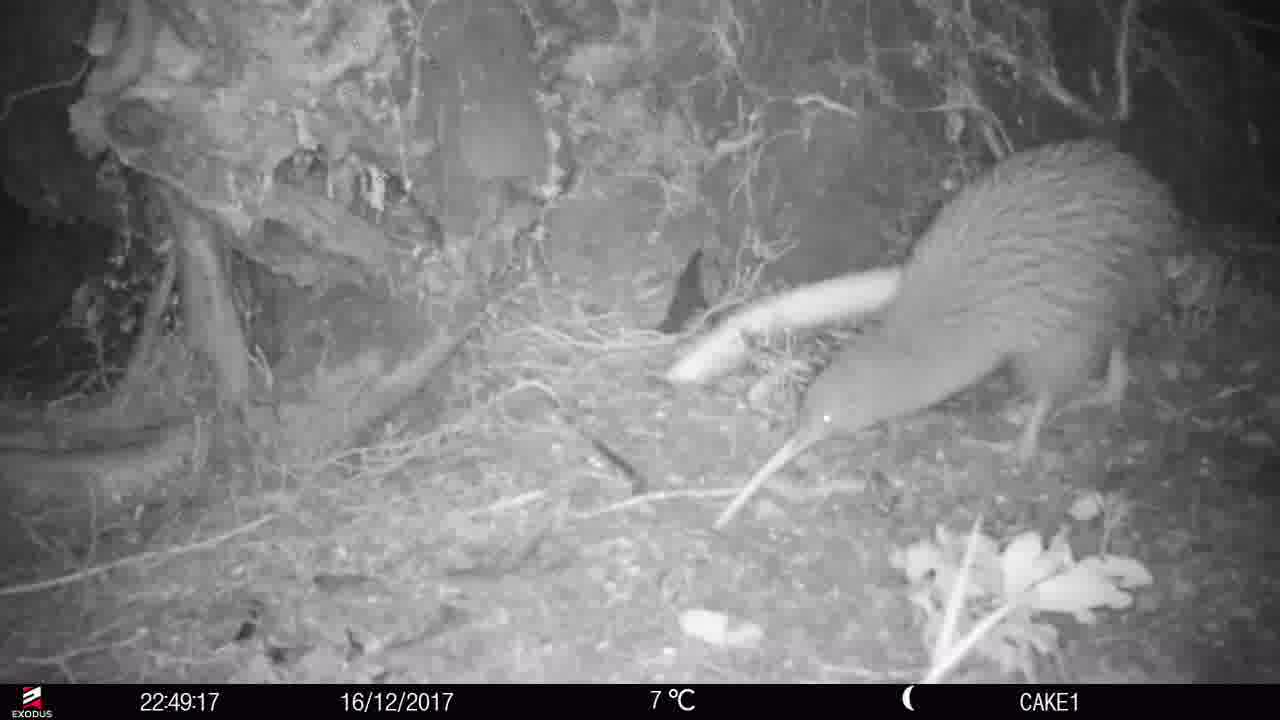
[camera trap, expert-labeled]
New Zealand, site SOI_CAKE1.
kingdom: Animalia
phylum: Chordata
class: Aves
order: Apterygiformes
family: Apterygidae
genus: Apteryx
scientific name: Apteryx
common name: kiwi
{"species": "kiwi (Apteryx)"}